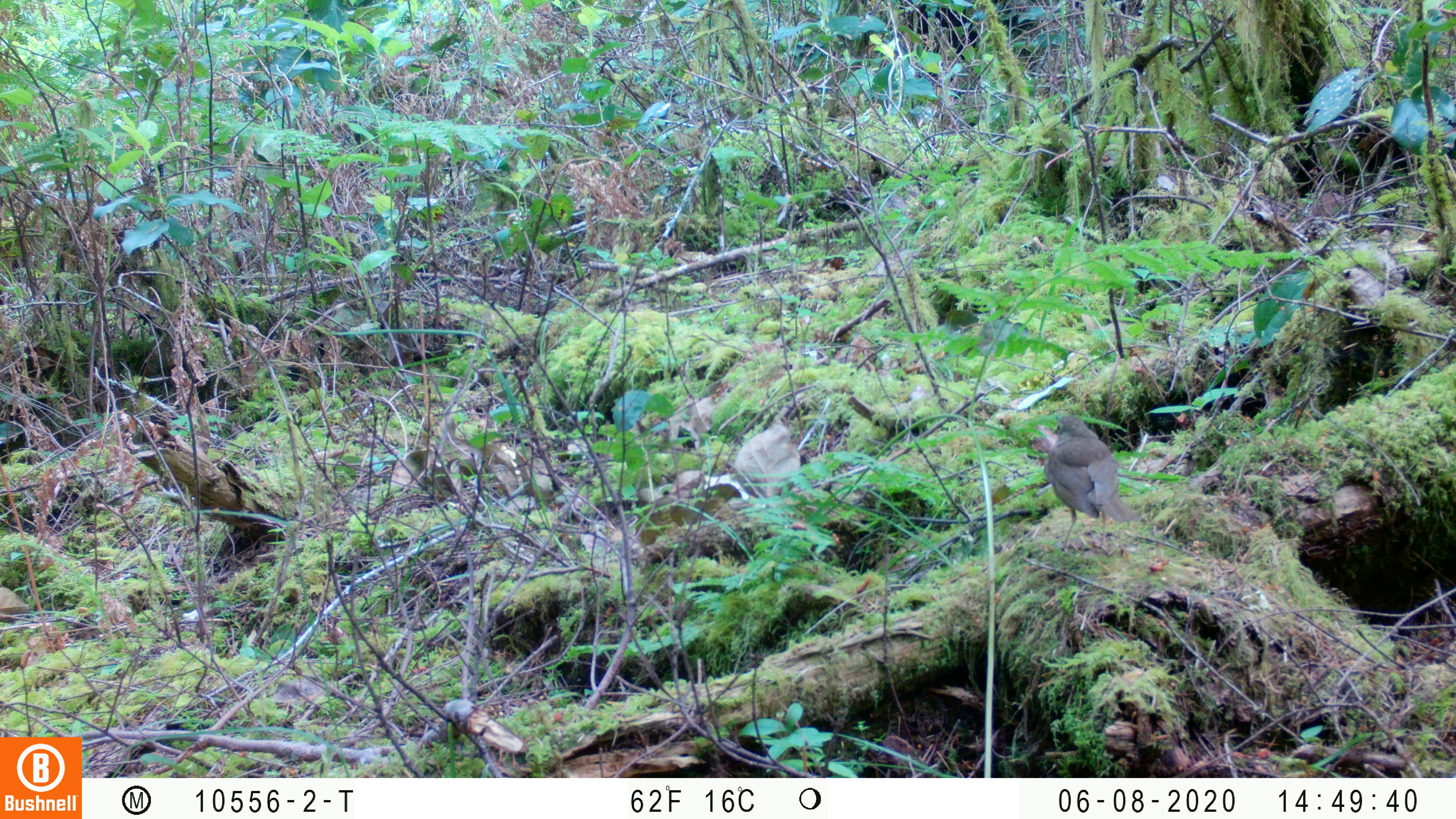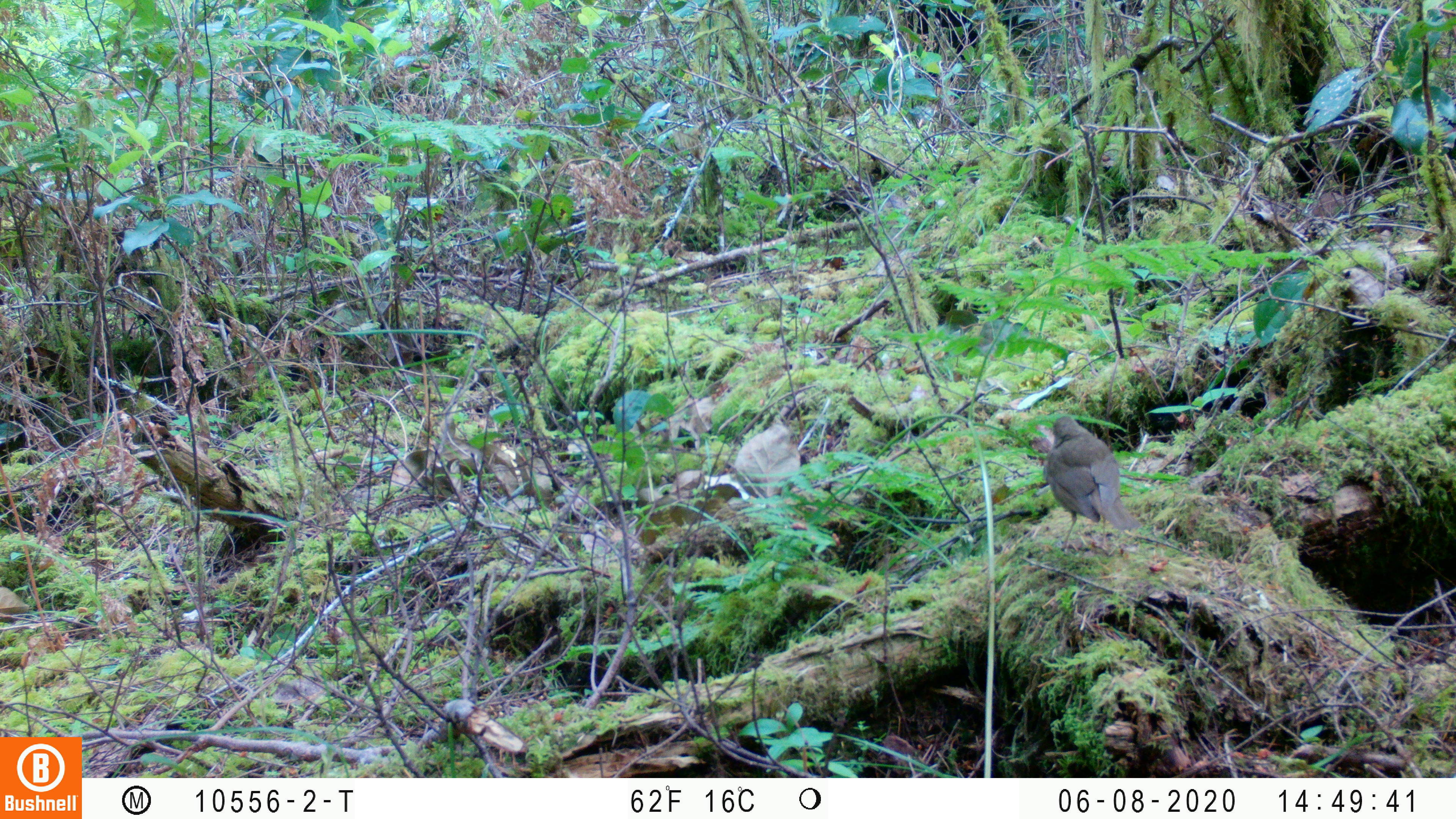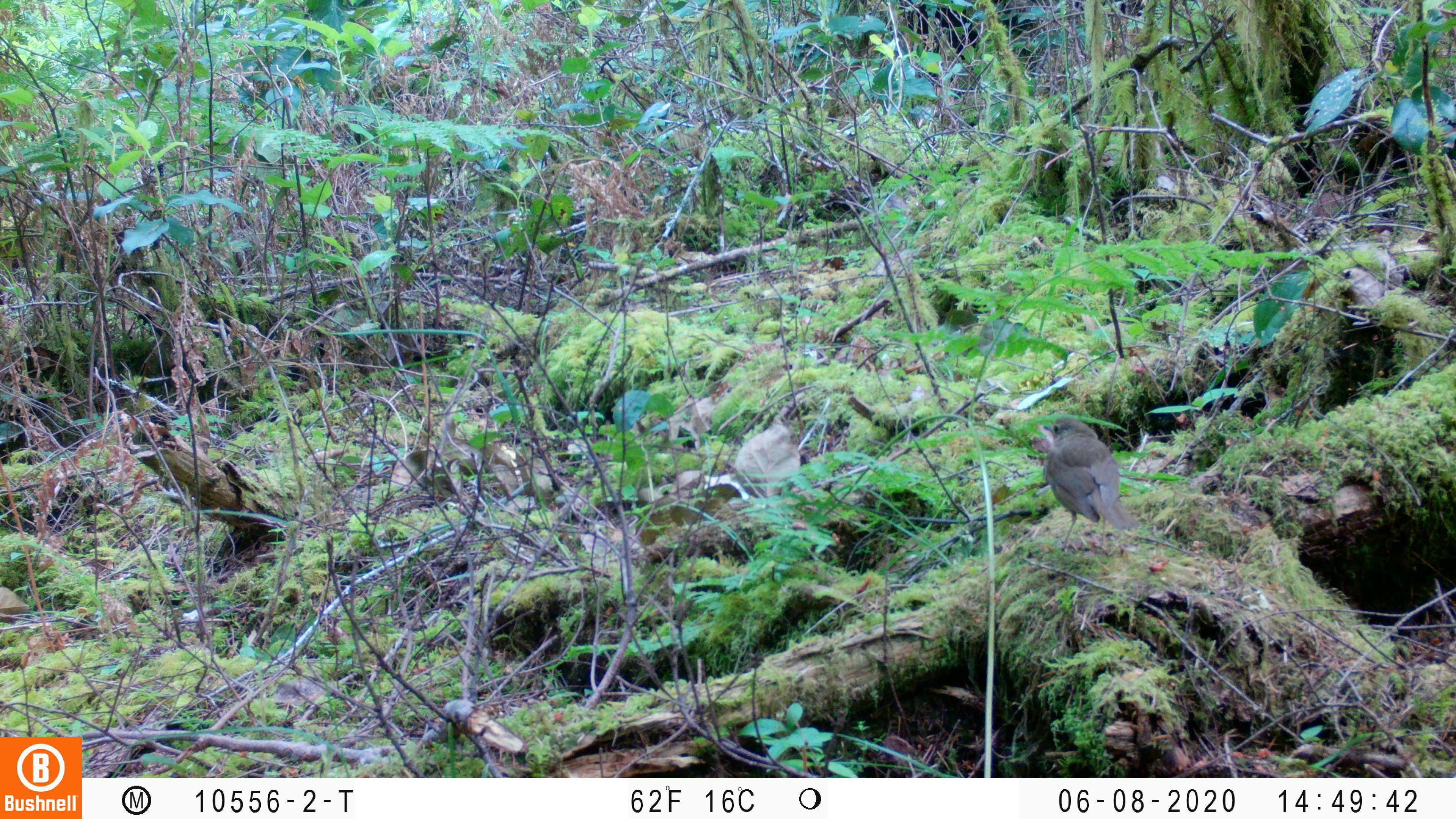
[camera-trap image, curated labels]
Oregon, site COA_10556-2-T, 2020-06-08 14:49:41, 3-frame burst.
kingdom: Animalia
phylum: Chordata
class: Aves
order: Passeriformes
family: Turdidae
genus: Catharus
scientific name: Catharus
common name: brown thrushes and nightingale-thrushes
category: catharus species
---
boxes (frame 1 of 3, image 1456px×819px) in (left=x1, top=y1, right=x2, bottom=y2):
catharus species: (left=1044, top=414, right=1133, bottom=549)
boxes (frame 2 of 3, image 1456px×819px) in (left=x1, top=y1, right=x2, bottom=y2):
catharus species: (left=1042, top=418, right=1135, bottom=542)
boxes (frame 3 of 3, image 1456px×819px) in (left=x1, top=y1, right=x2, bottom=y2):
catharus species: (left=1045, top=411, right=1139, bottom=549)